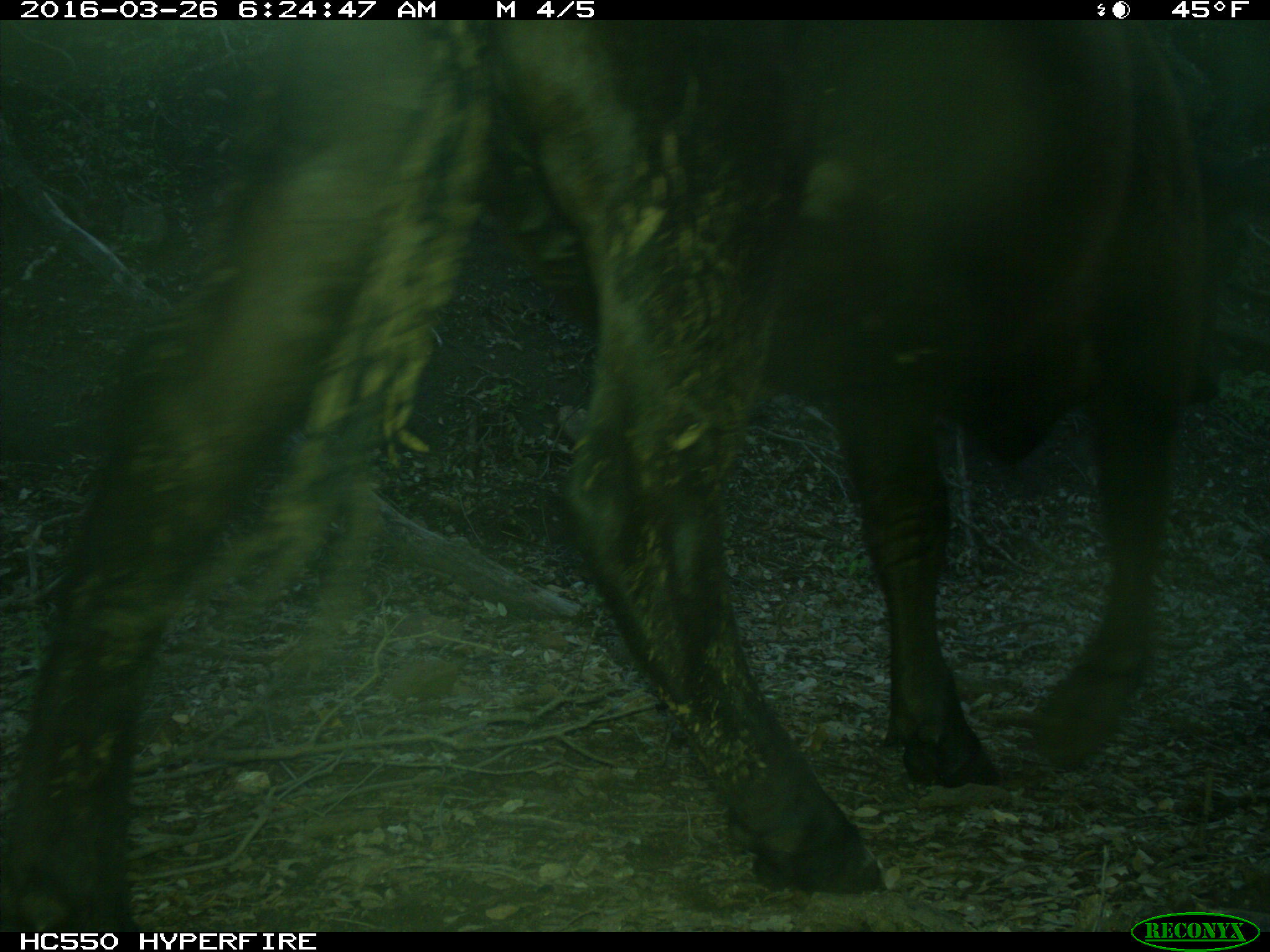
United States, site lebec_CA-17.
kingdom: Animalia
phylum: Chordata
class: Mammalia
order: Artiodactyla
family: Bovidae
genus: Bos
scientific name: Bos taurus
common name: domestic cow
Bos taurus (domestic cow).